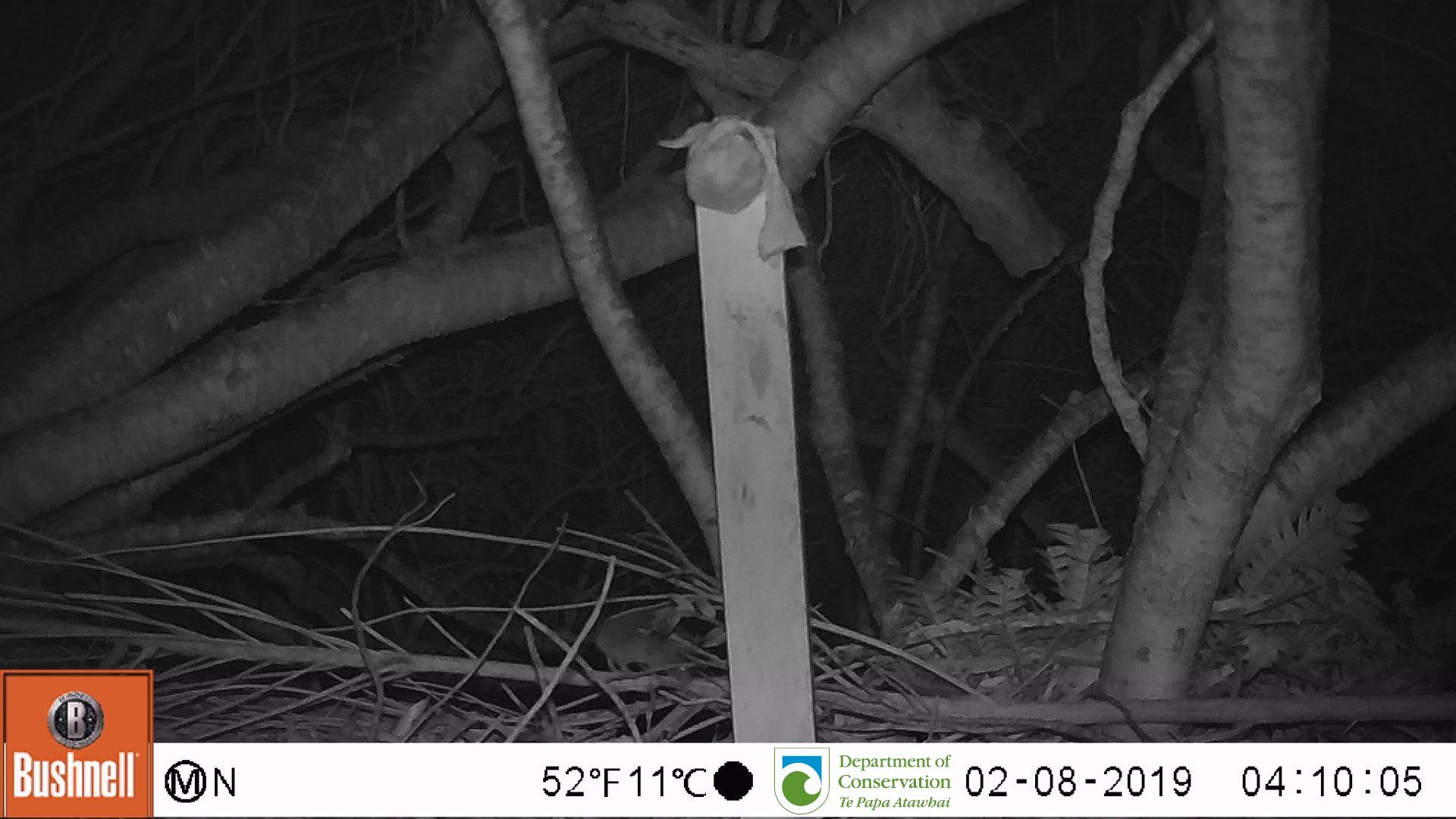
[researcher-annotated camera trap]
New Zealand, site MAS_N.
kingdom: Animalia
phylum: Chordata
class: Mammalia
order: Rodentia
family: Muridae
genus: Mus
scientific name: Mus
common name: mouse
Mouse (Mus).